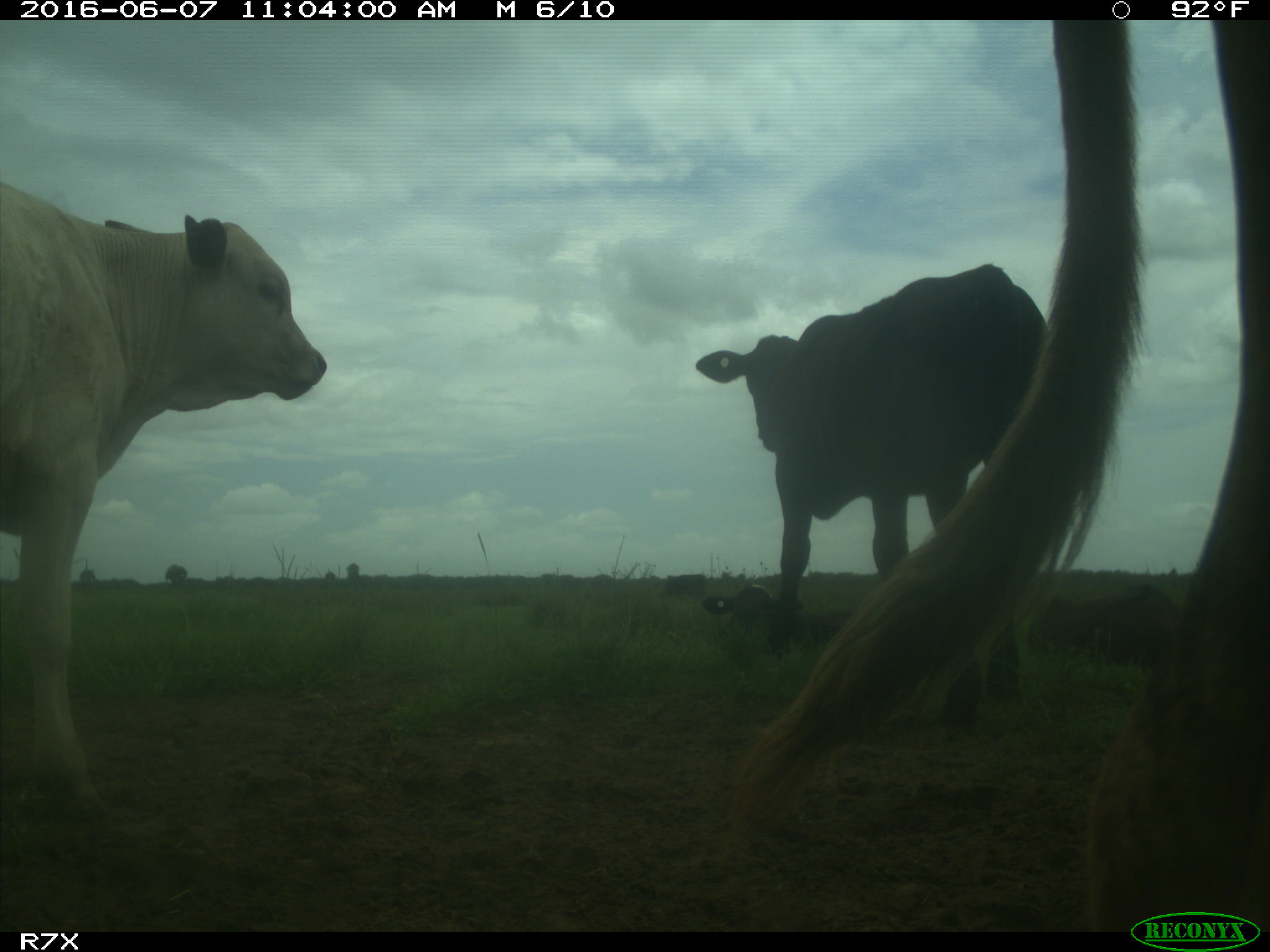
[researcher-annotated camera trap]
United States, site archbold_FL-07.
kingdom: Animalia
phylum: Chordata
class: Mammalia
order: Artiodactyla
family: Bovidae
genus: Bos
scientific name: Bos taurus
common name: domestic cow